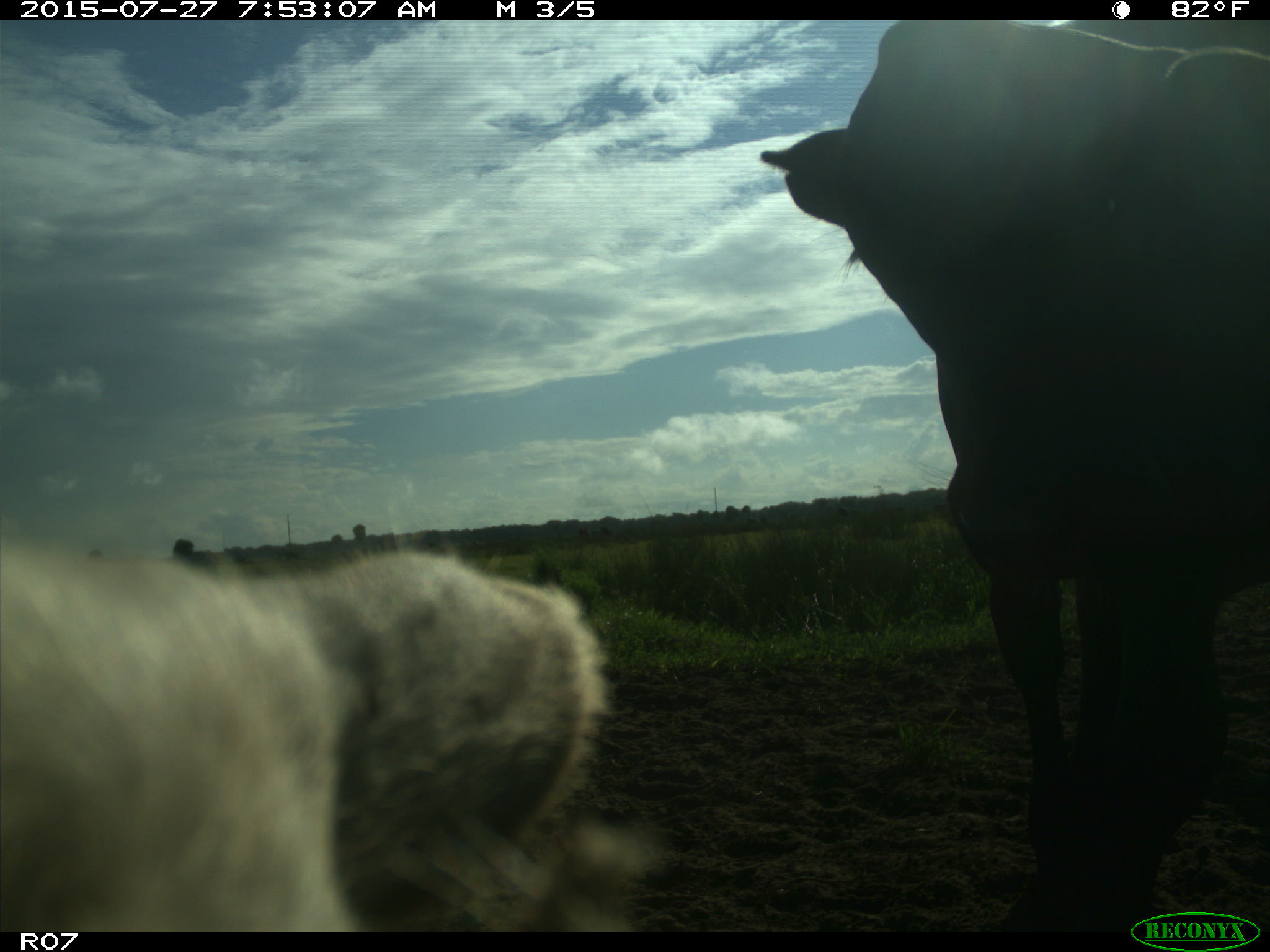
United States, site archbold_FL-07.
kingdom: Animalia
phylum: Chordata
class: Mammalia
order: Artiodactyla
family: Bovidae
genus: Bos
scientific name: Bos taurus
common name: domestic cow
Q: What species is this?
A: Bos taurus (domestic cow).